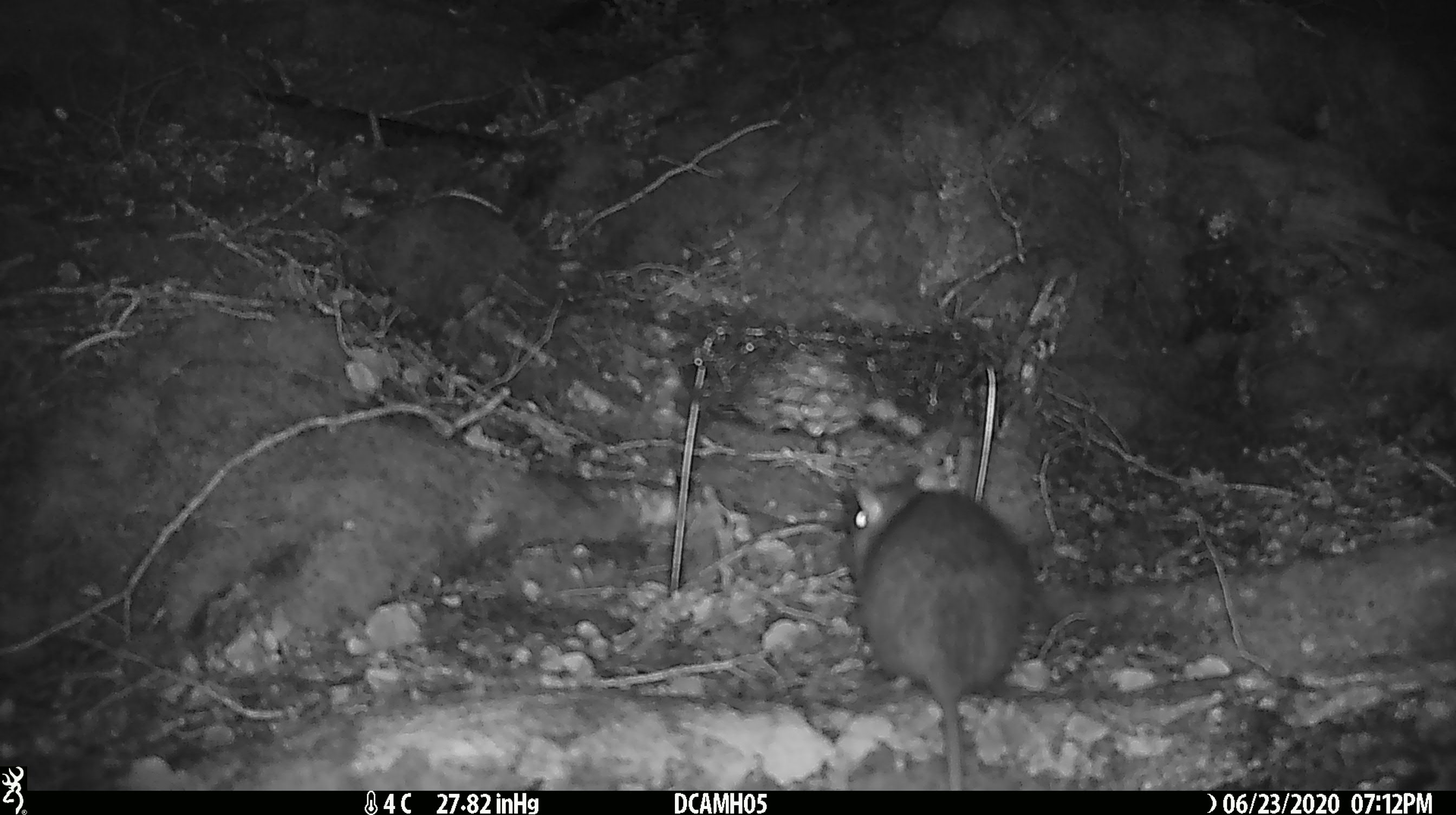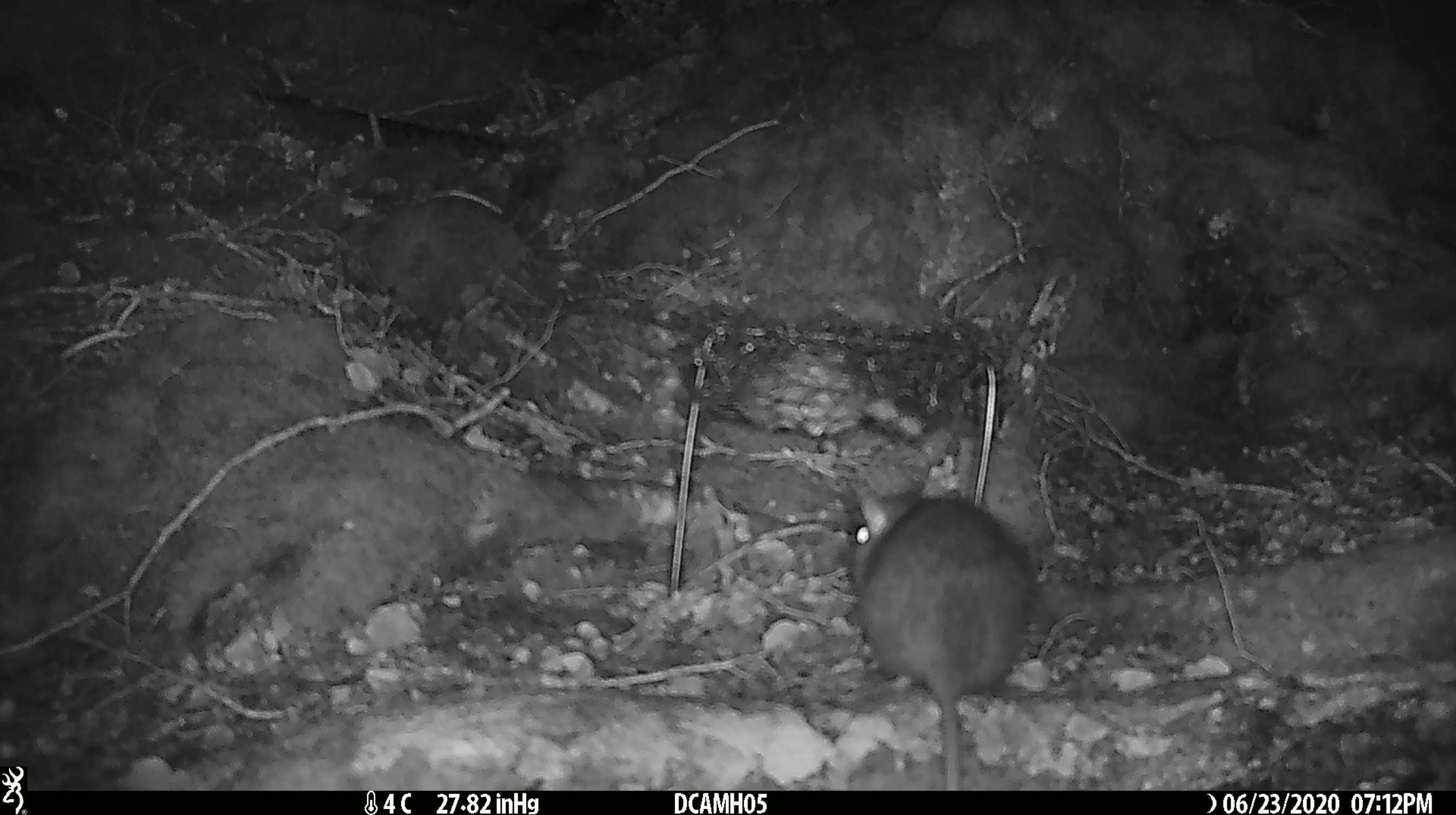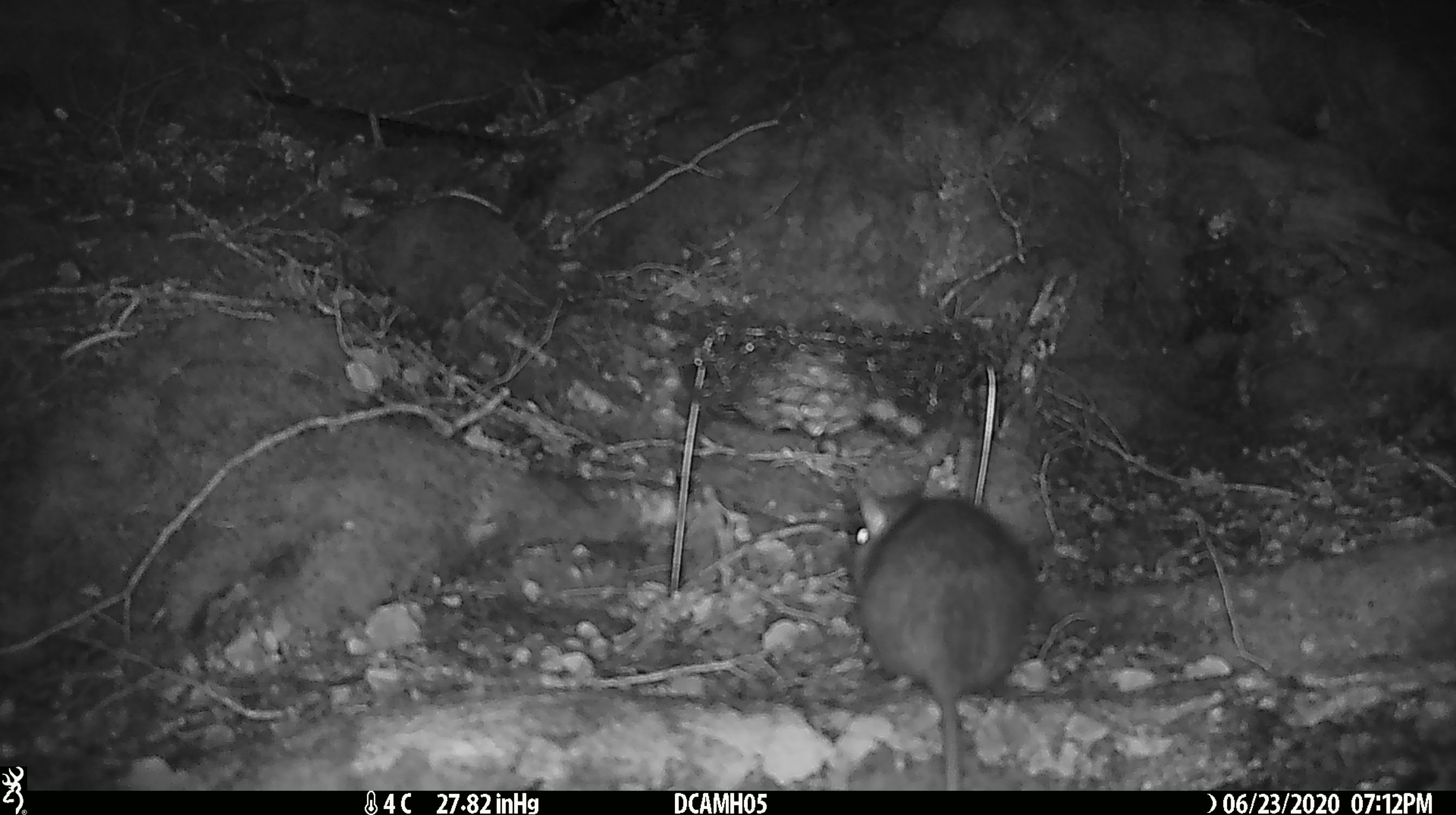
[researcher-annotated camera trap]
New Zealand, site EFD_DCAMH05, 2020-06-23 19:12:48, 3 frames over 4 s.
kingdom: Animalia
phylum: Chordata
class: Mammalia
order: Rodentia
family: Muridae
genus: Rattus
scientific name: Rattus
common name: rat